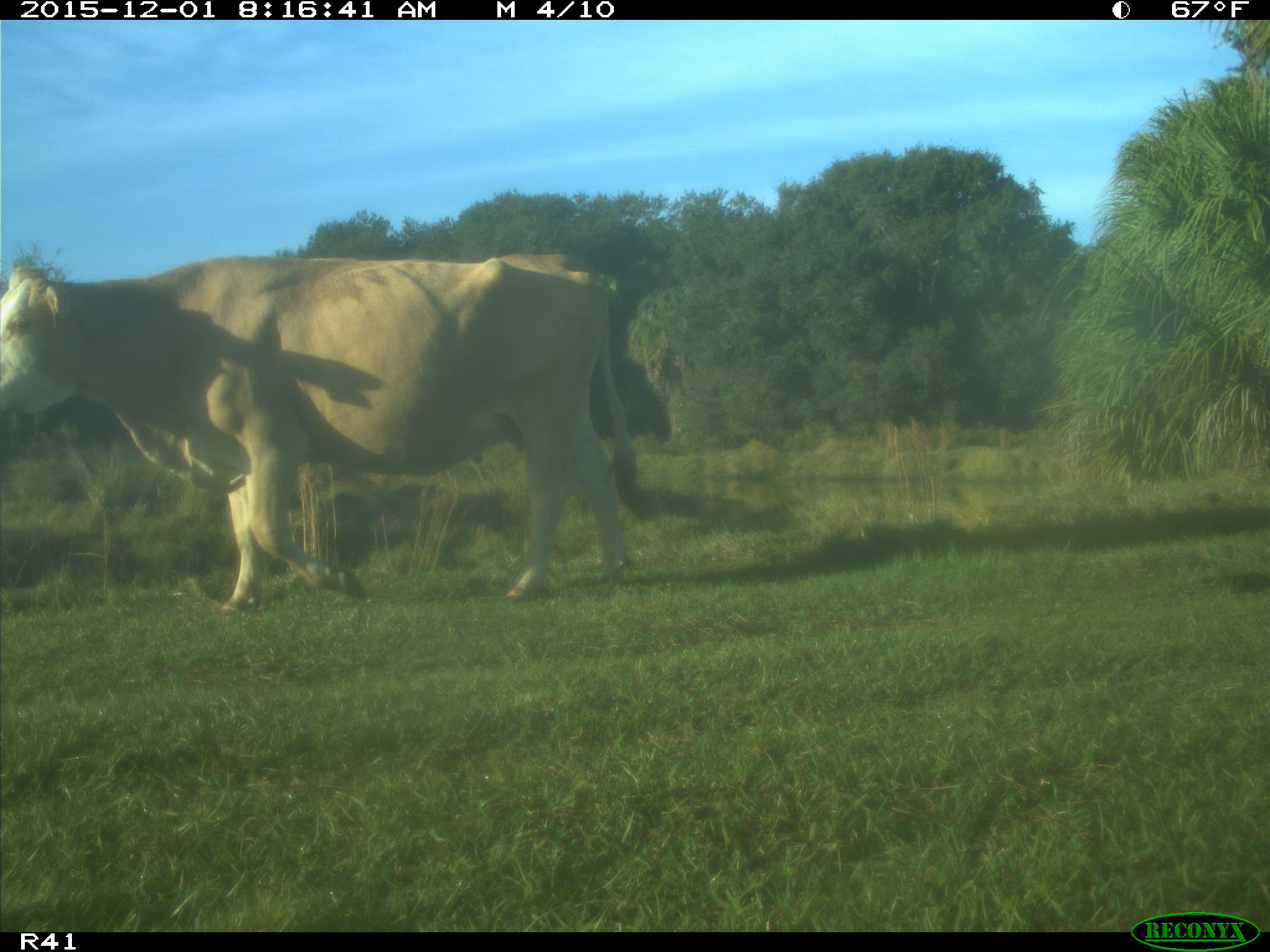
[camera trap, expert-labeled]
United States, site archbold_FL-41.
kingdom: Animalia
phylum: Chordata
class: Mammalia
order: Artiodactyla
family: Bovidae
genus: Bos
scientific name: Bos taurus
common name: domestic cow